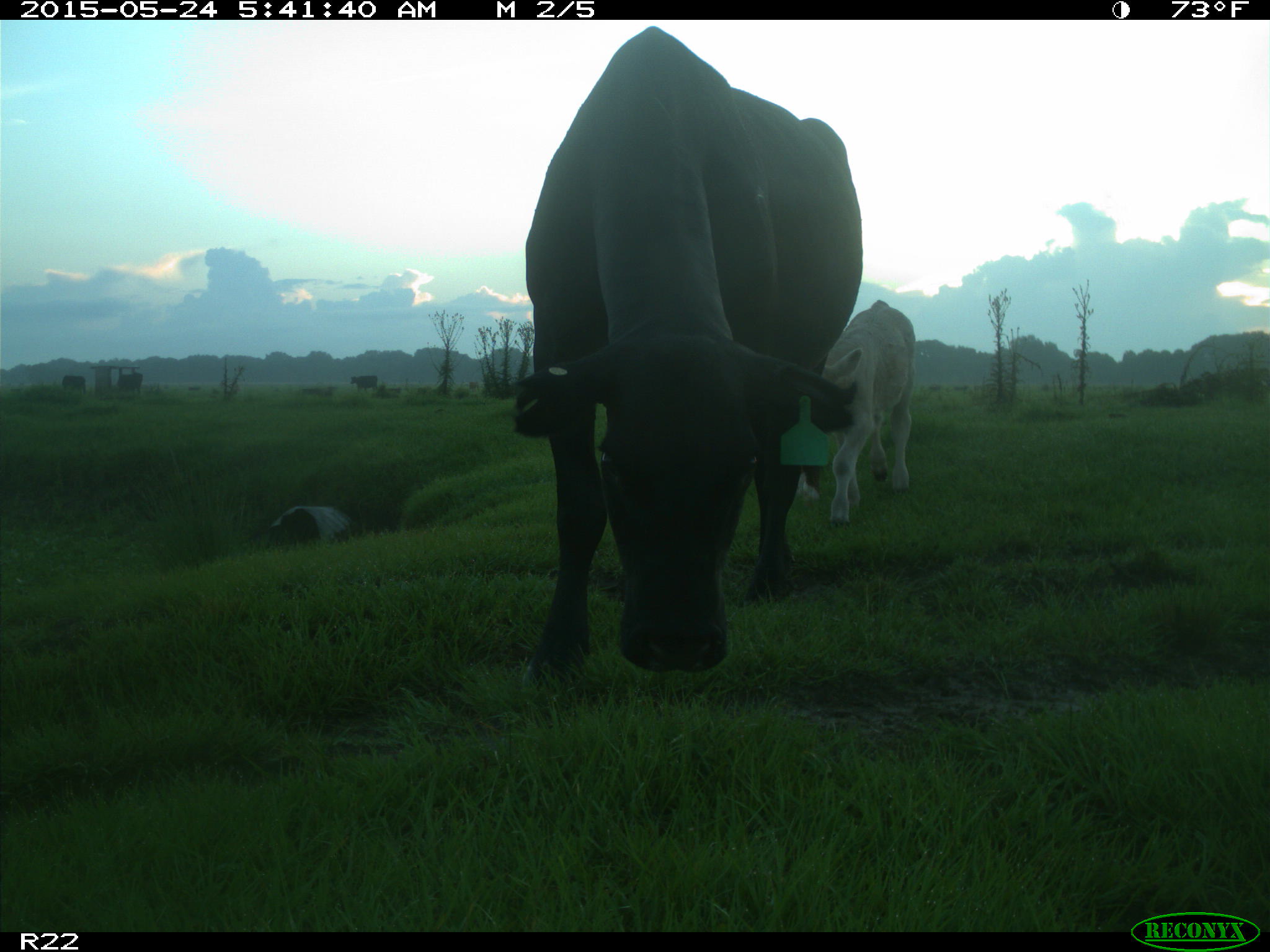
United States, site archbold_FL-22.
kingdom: Animalia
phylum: Chordata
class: Mammalia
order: Artiodactyla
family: Bovidae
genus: Bos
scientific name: Bos taurus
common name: domestic cow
Bos taurus (domestic cow).